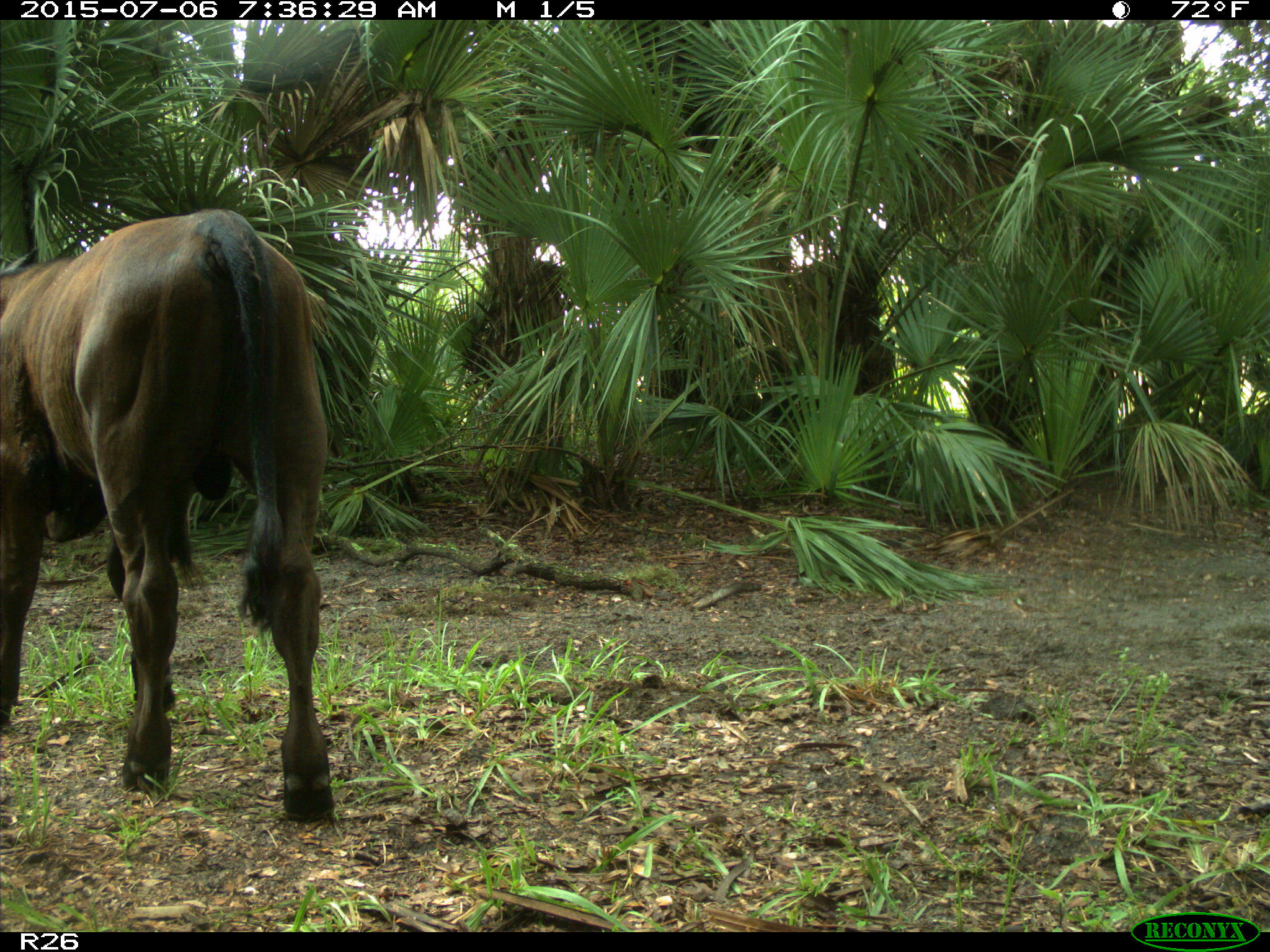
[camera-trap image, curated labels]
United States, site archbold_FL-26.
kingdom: Animalia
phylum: Chordata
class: Mammalia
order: Artiodactyla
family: Bovidae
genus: Bos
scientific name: Bos taurus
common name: domestic cow